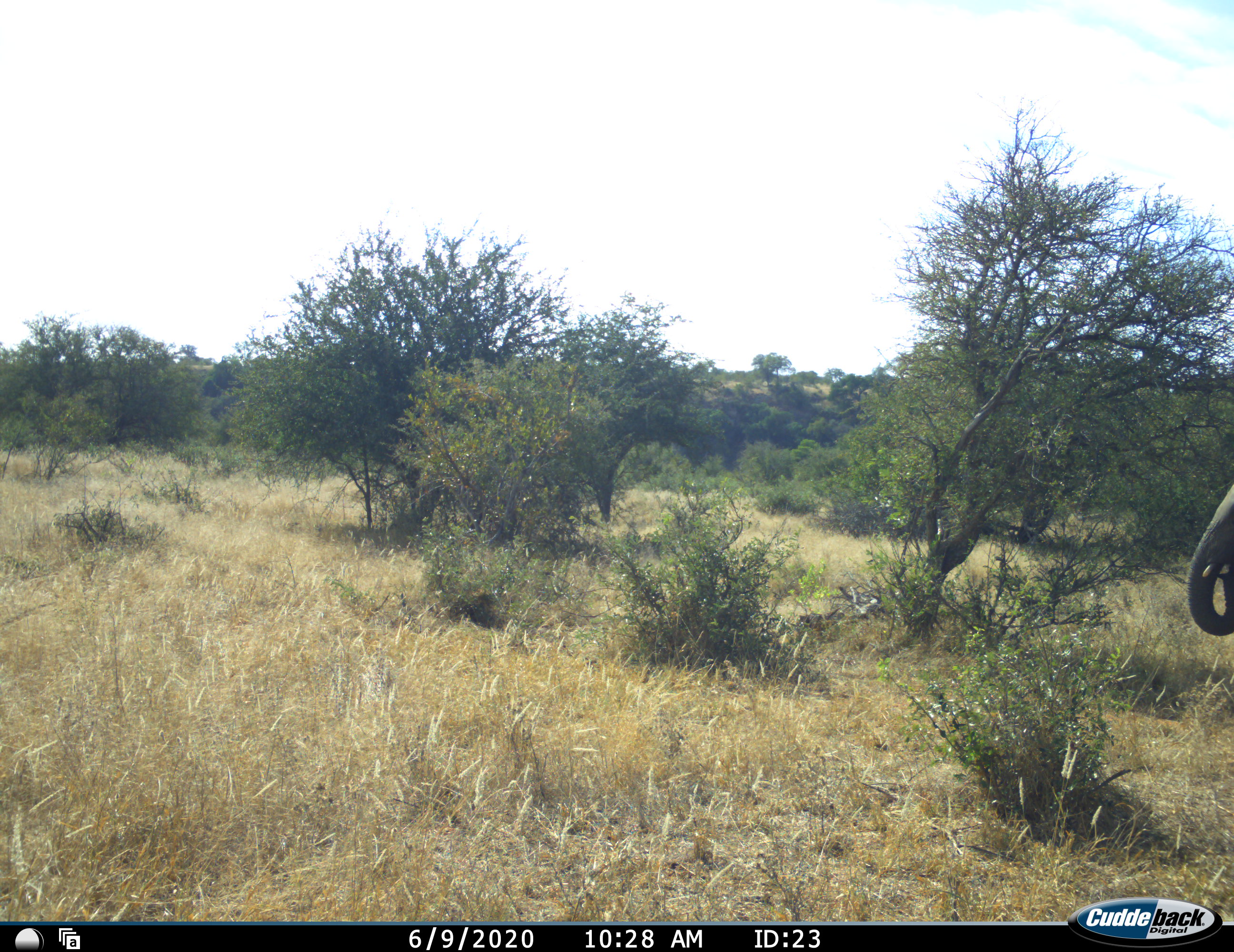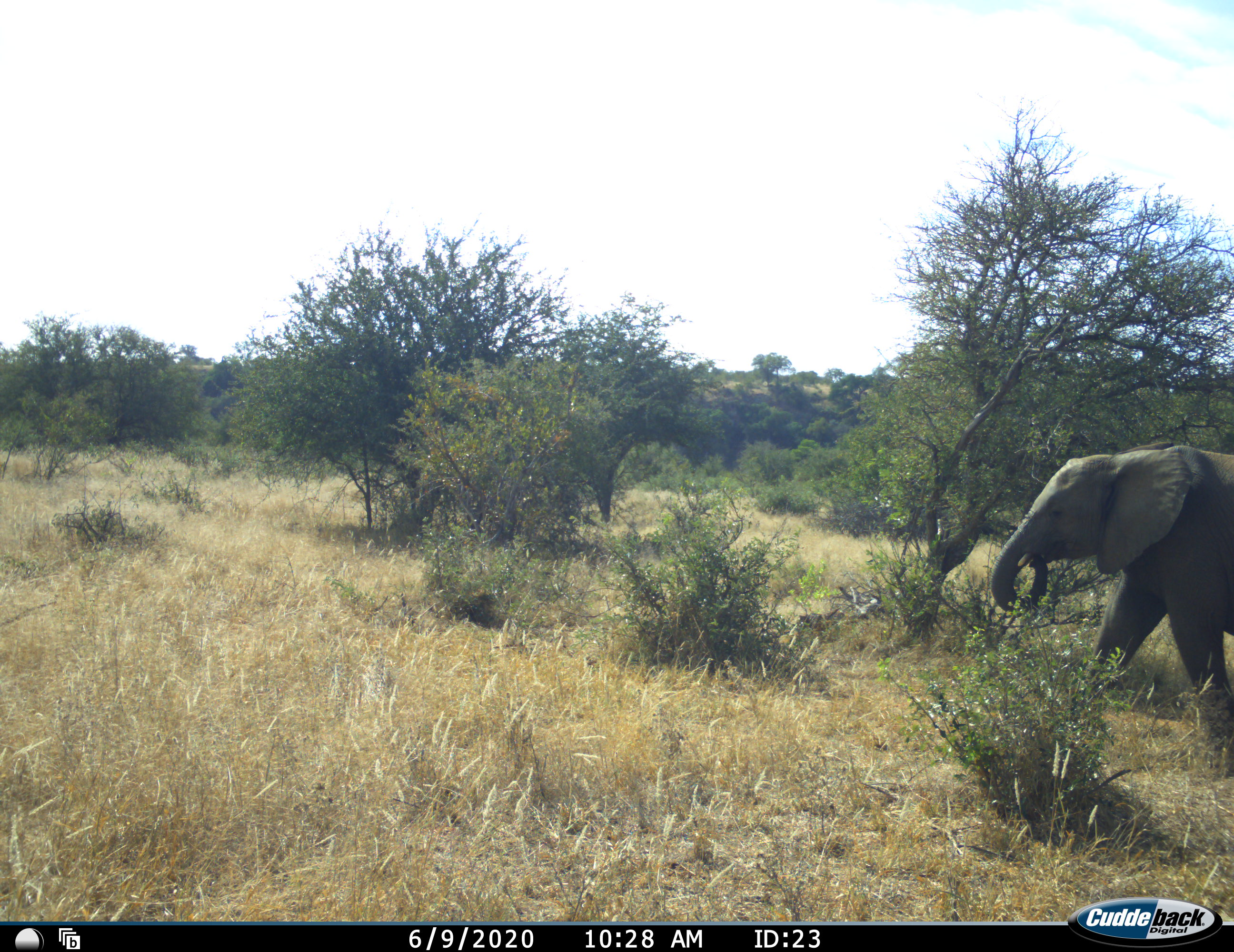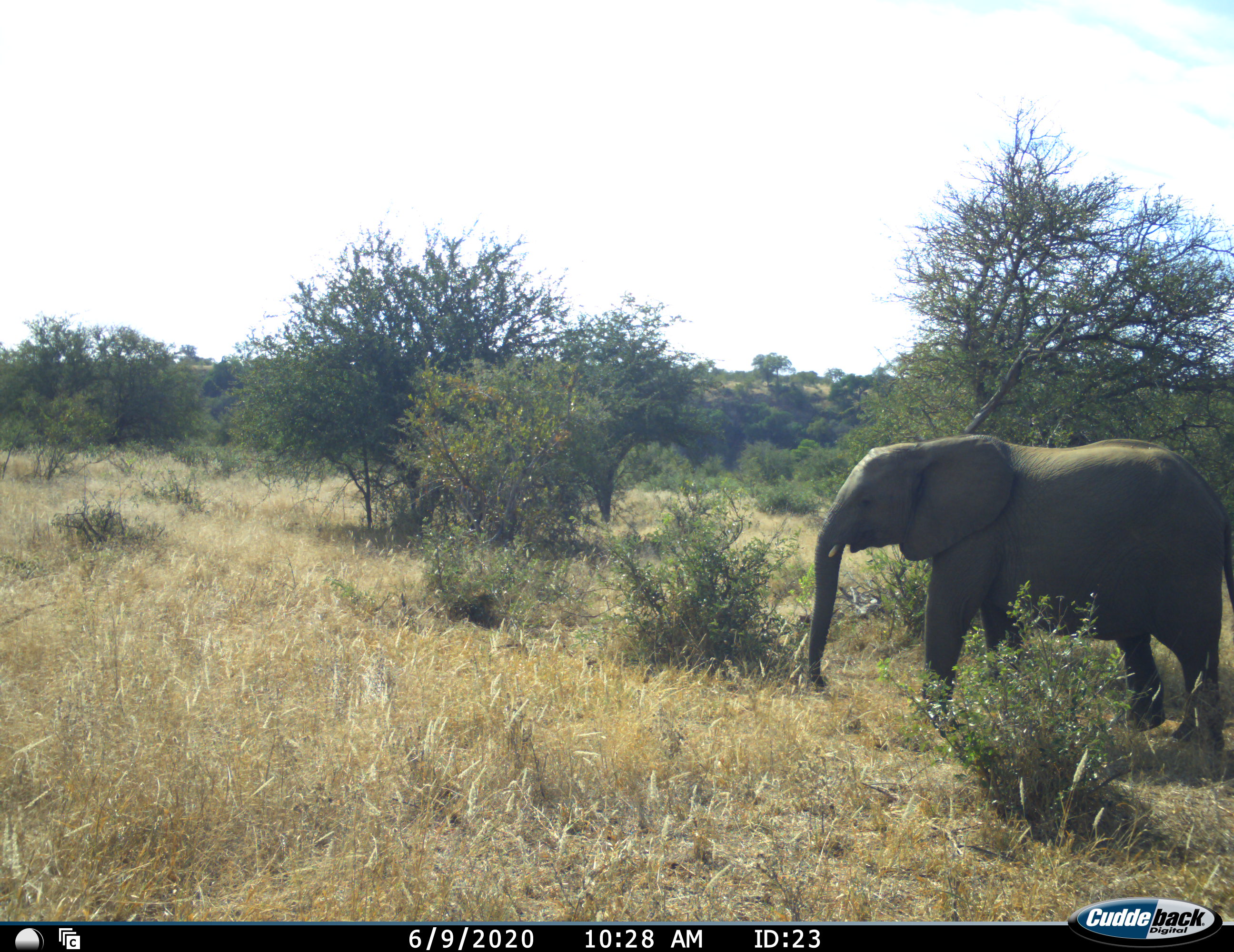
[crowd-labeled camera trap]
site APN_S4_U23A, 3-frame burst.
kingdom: Animalia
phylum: Chordata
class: Mammalia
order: Proboscidea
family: Elephantidae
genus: Loxodonta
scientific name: Loxodonta africana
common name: african bush elephant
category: elephant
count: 1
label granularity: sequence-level